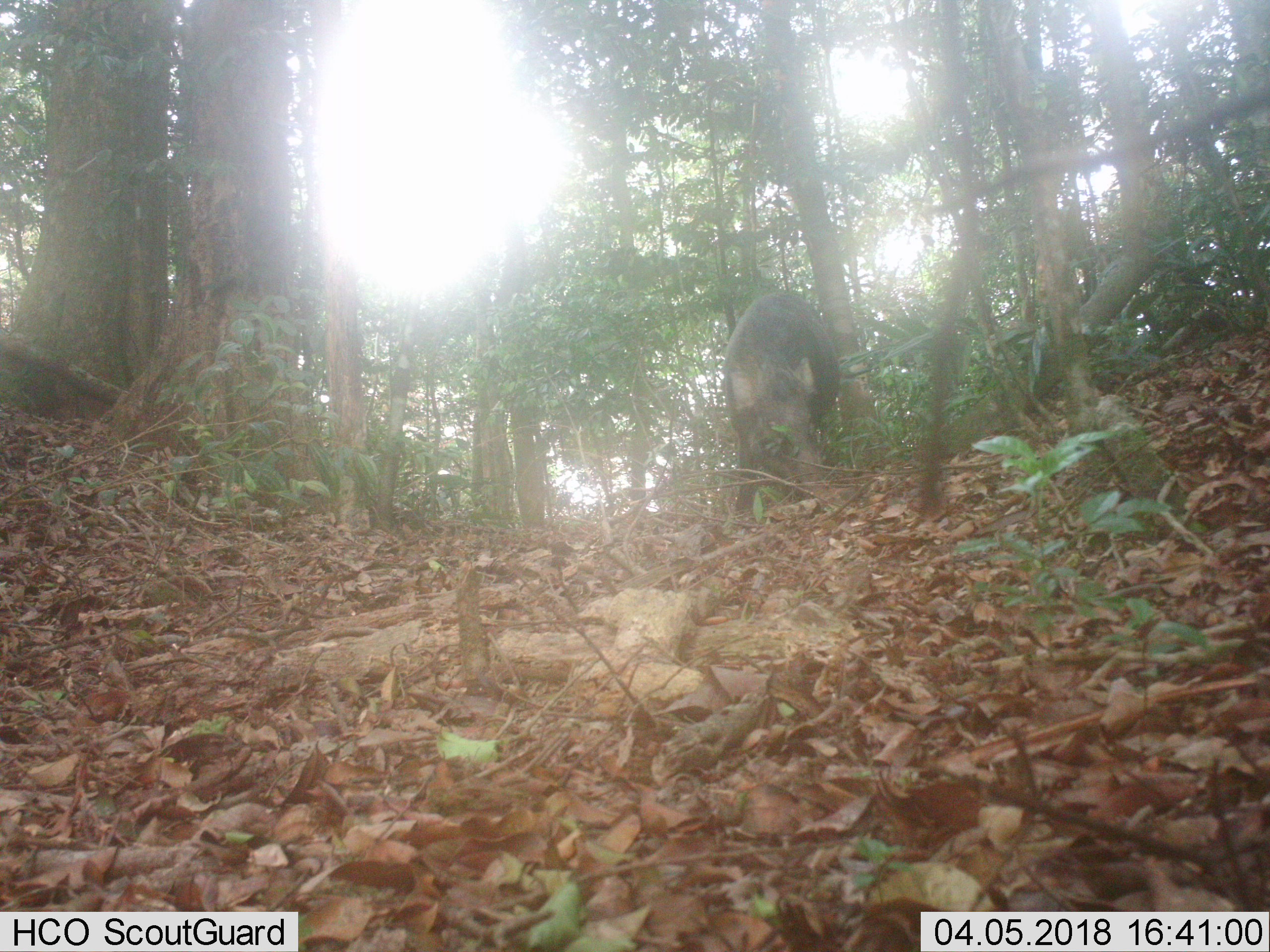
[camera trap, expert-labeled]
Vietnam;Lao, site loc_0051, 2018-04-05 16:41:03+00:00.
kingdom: Animalia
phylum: Chordata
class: Mammalia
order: Artiodactyla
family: Suidae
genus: Sus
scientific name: Sus scrofa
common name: eurasian wild pig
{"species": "eurasian wild pig (Sus scrofa)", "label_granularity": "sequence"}